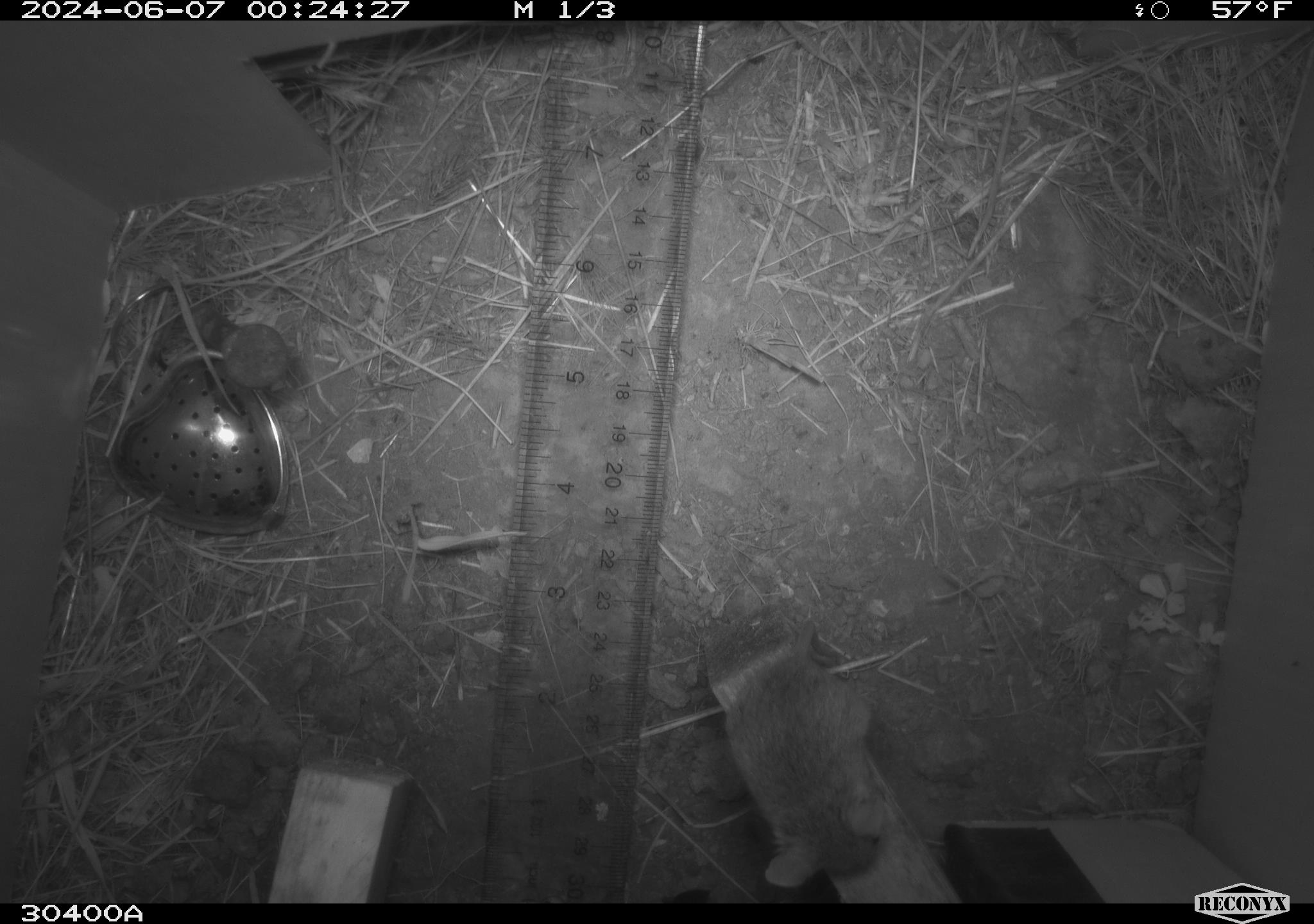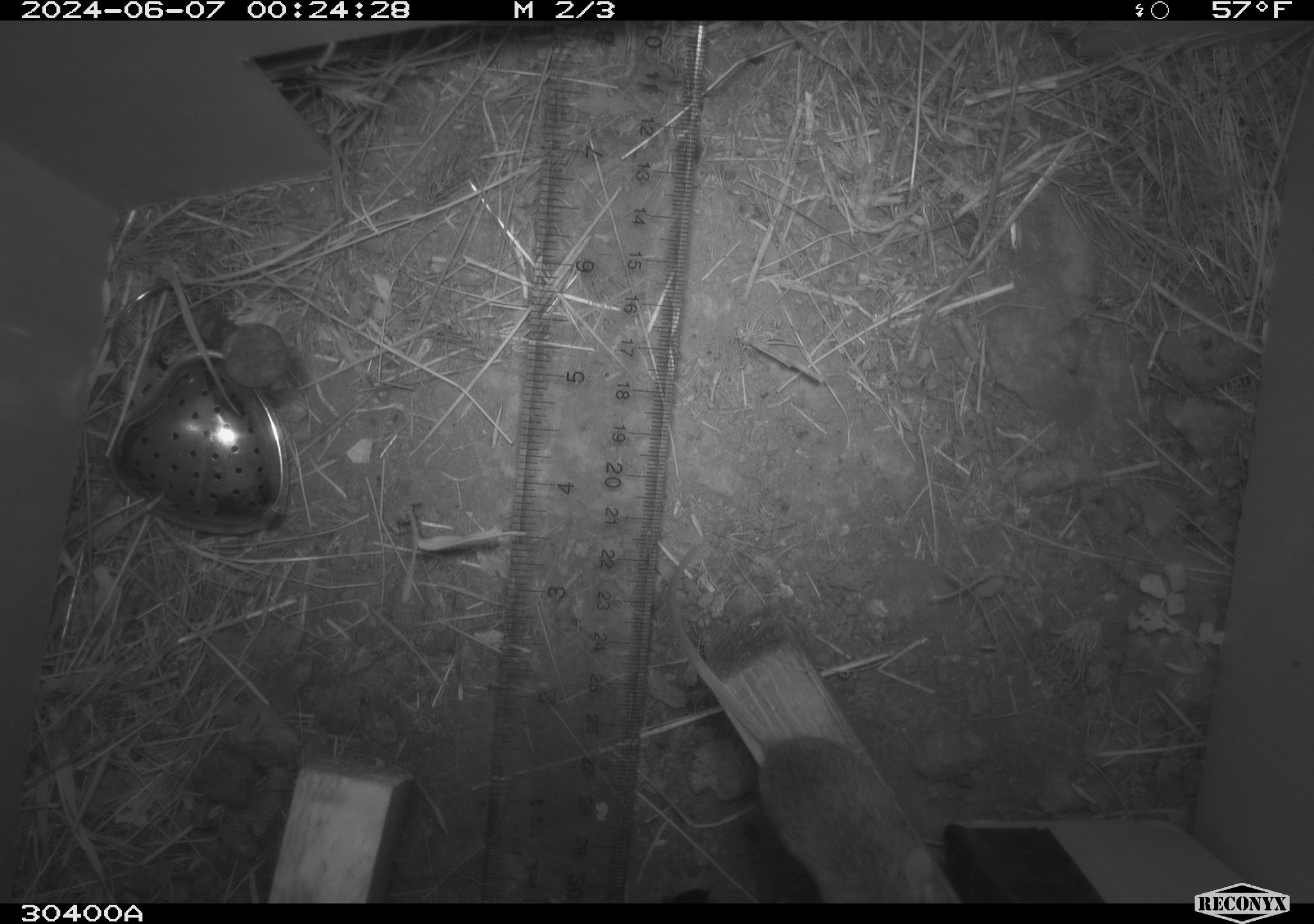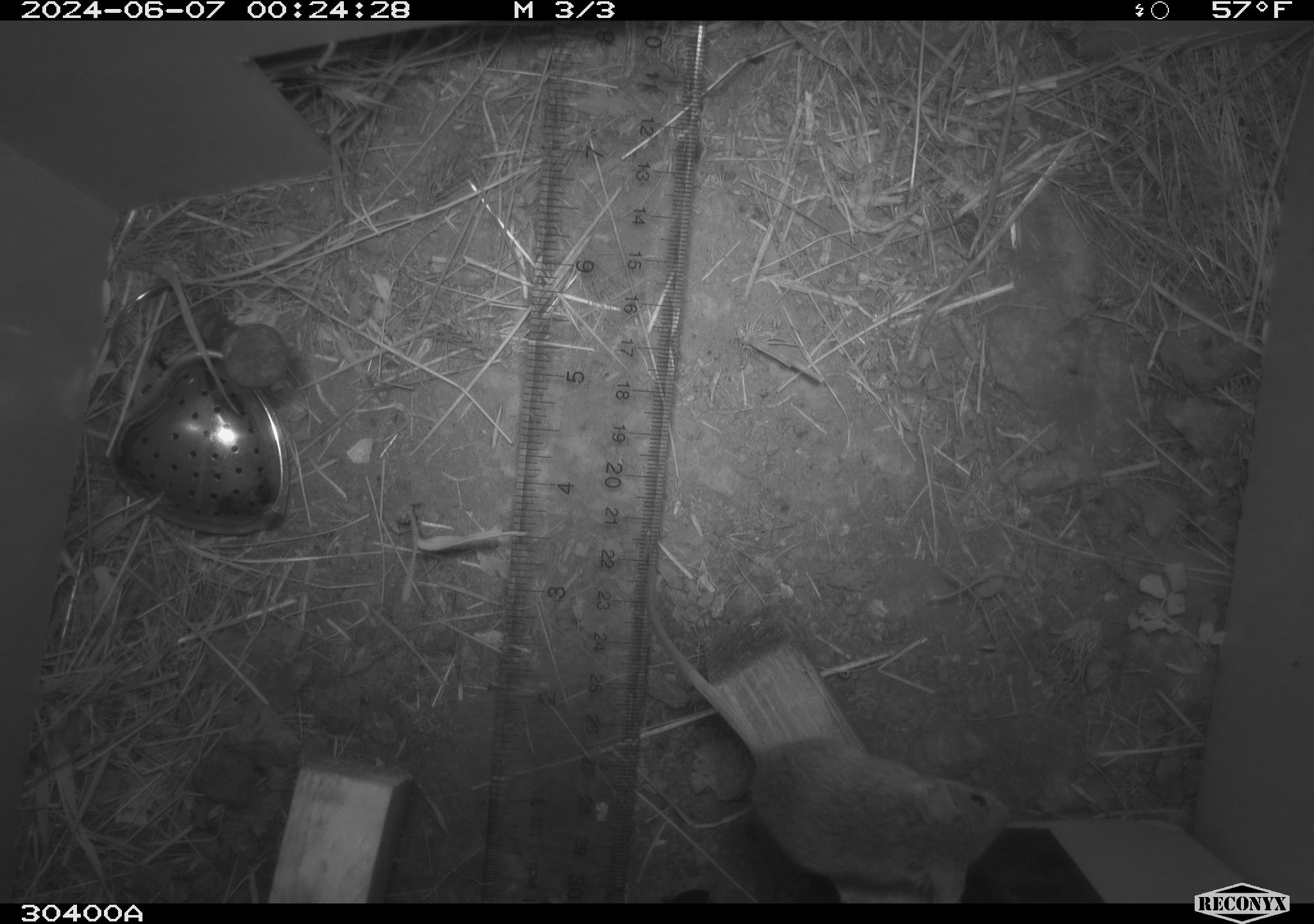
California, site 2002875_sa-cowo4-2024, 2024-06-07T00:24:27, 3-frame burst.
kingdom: Animalia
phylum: Chordata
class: Mammalia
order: Rodentia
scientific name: Rodentia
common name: mouse species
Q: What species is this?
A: Mouse species (Rodentia).